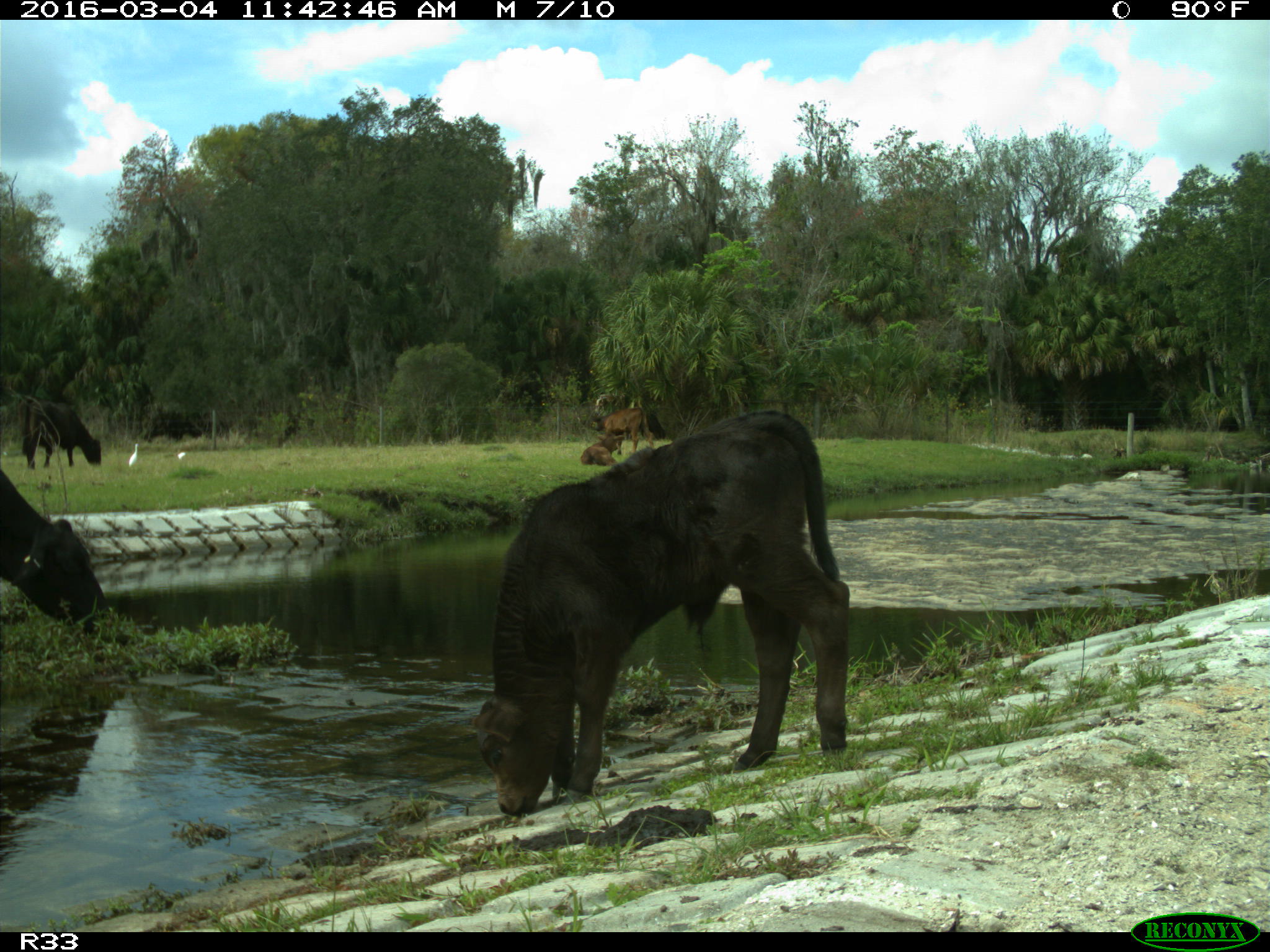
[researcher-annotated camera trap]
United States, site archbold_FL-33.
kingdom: Animalia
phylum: Chordata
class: Mammalia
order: Artiodactyla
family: Bovidae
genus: Bos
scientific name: Bos taurus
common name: domestic cow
Bos taurus (domestic cow).